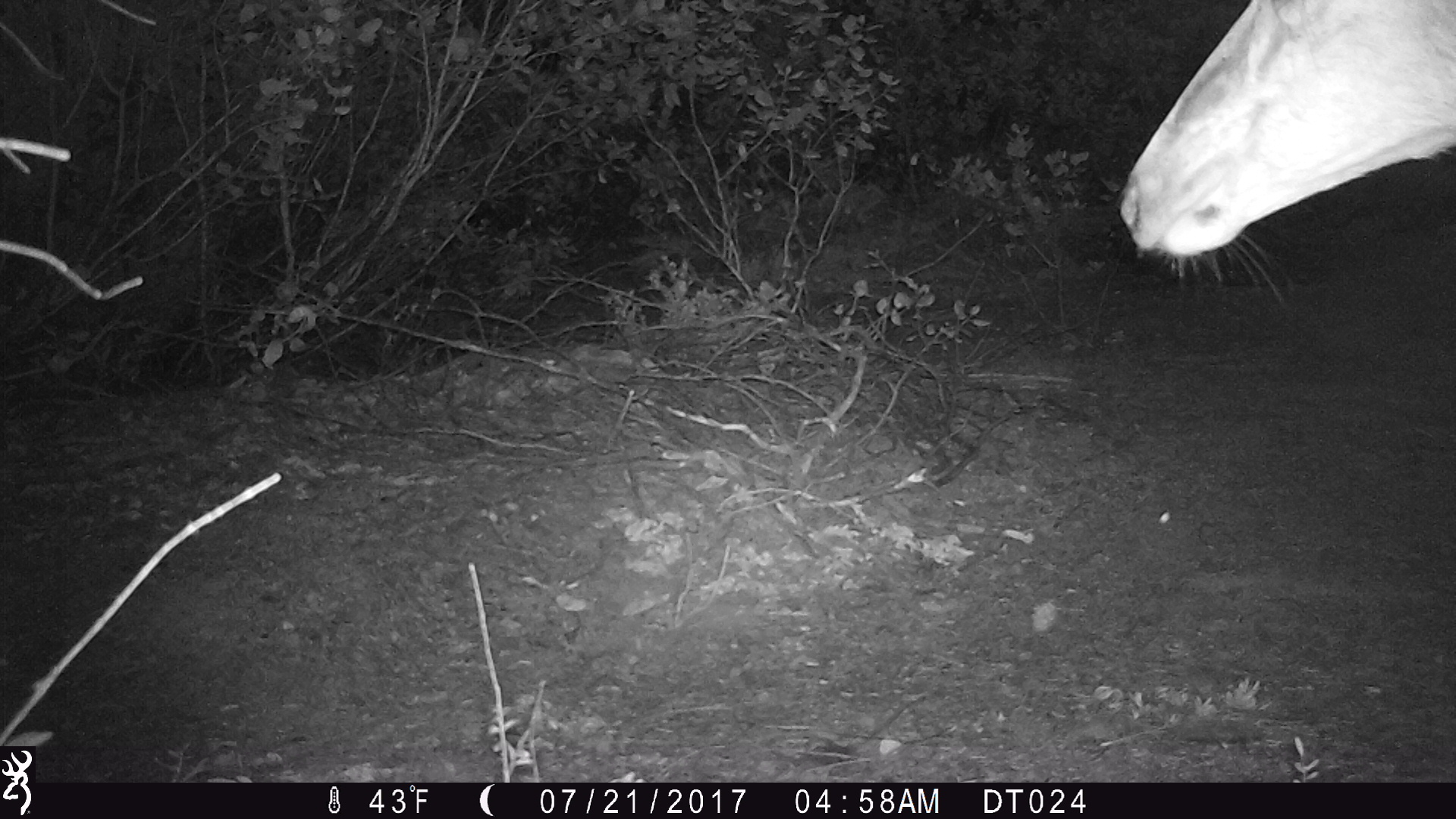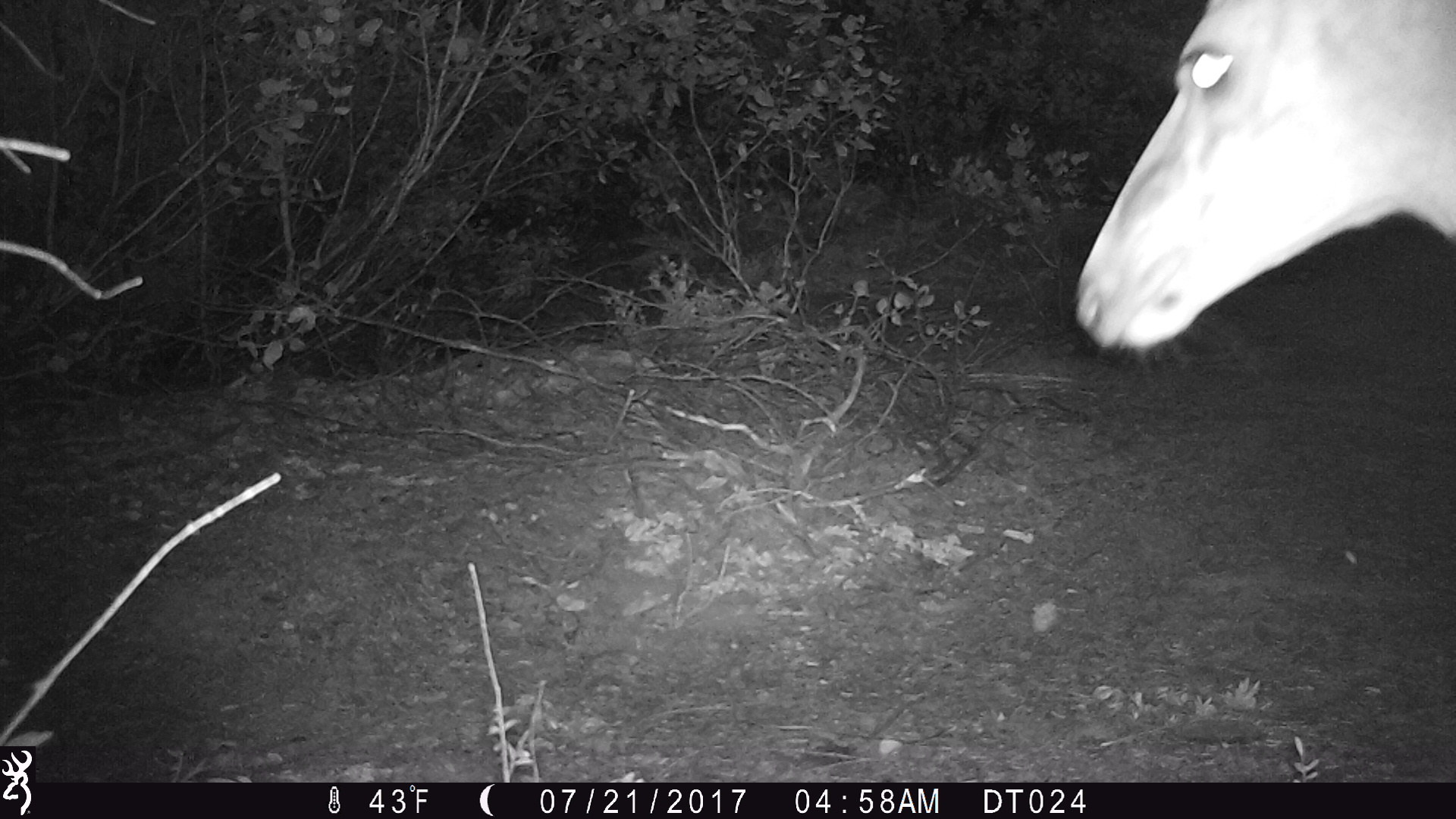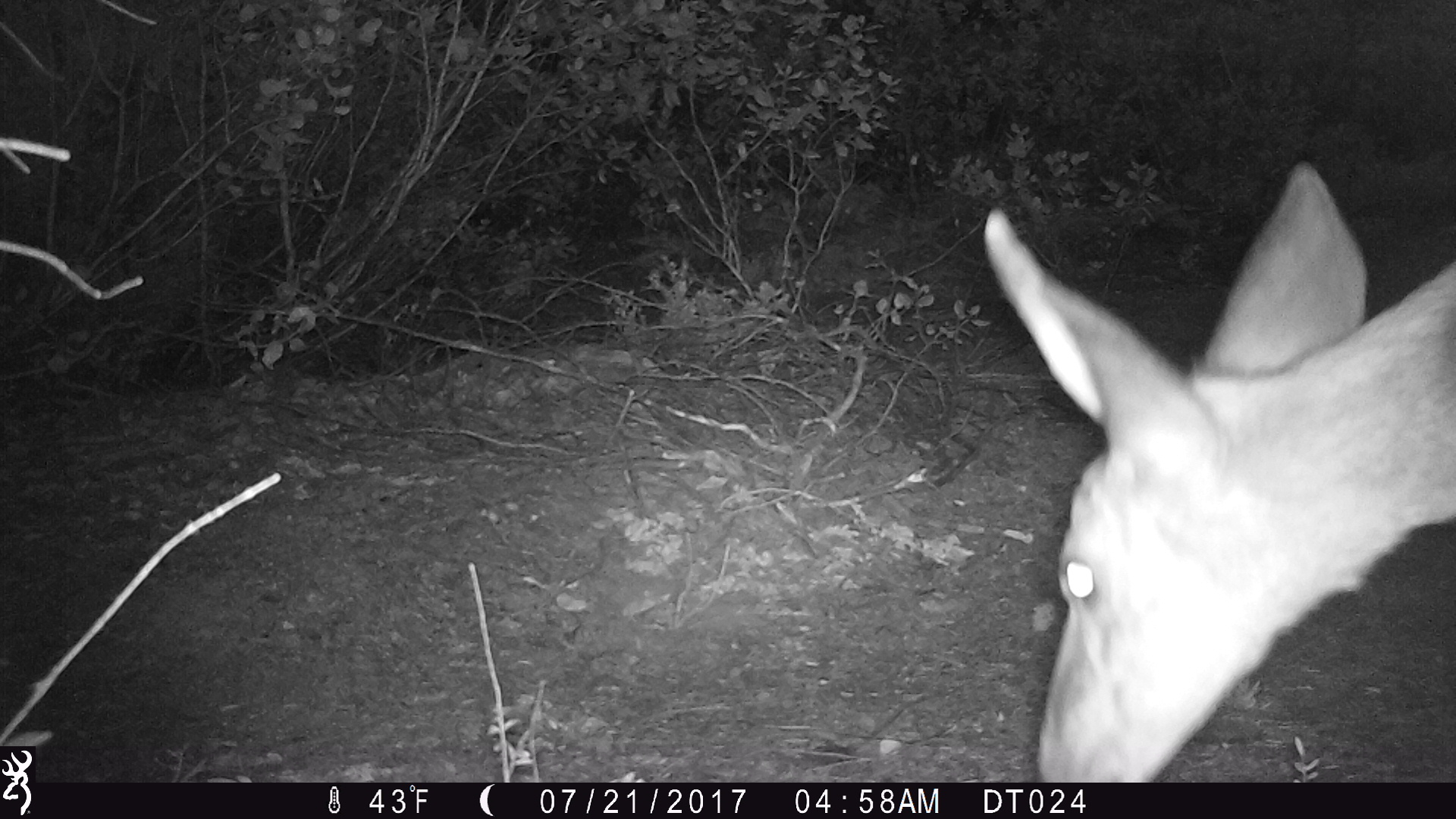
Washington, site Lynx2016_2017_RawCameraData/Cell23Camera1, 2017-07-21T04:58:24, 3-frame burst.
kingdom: Animalia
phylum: Chordata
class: Mammalia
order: Artiodactyla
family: Cervidae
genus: Odocoileus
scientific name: Odocoileus hemionus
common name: mule deer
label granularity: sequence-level